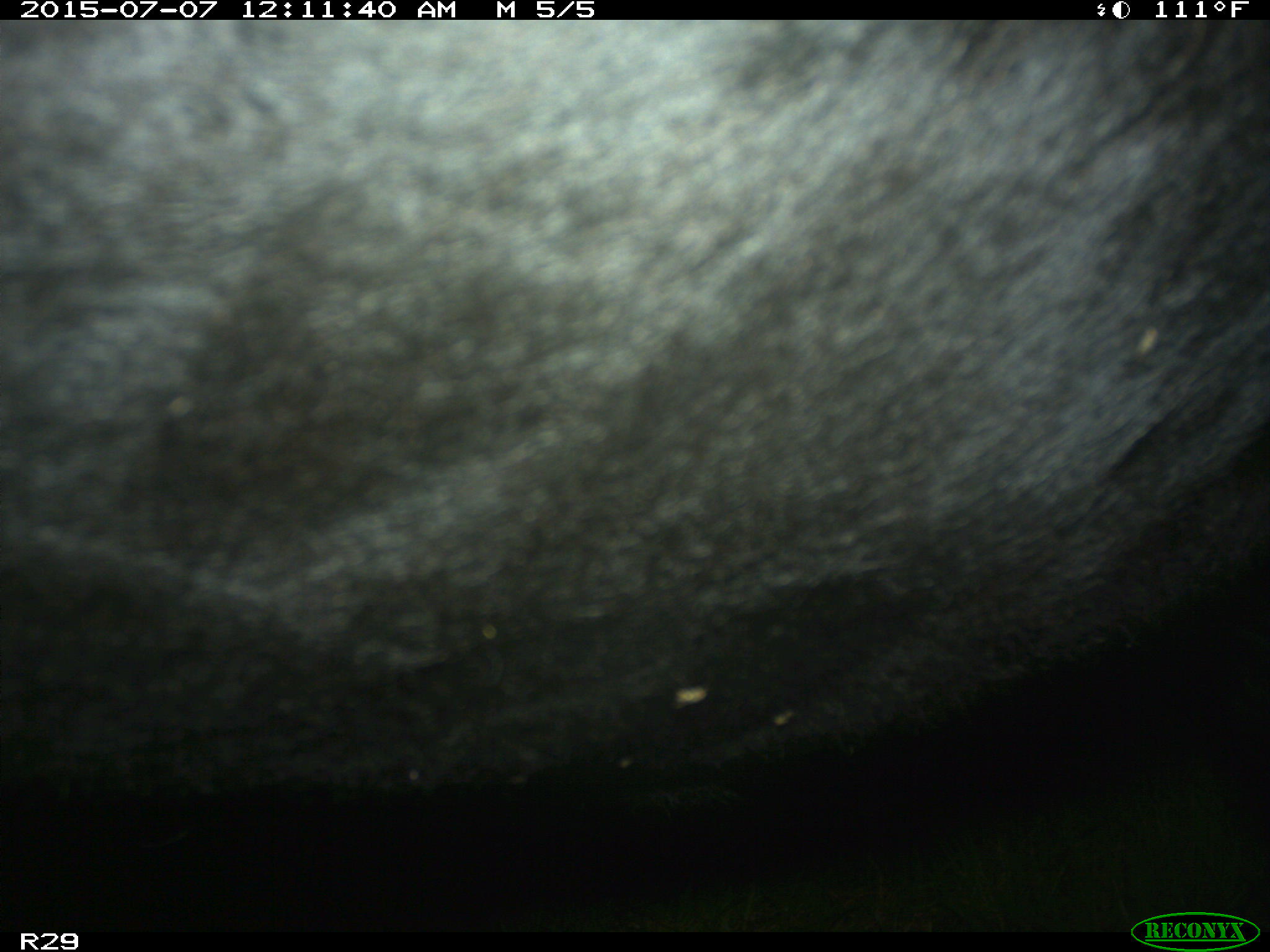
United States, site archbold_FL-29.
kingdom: Animalia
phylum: Chordata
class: Mammalia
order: Artiodactyla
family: Bovidae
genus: Bos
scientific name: Bos taurus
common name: domestic cow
Bos taurus (domestic cow).